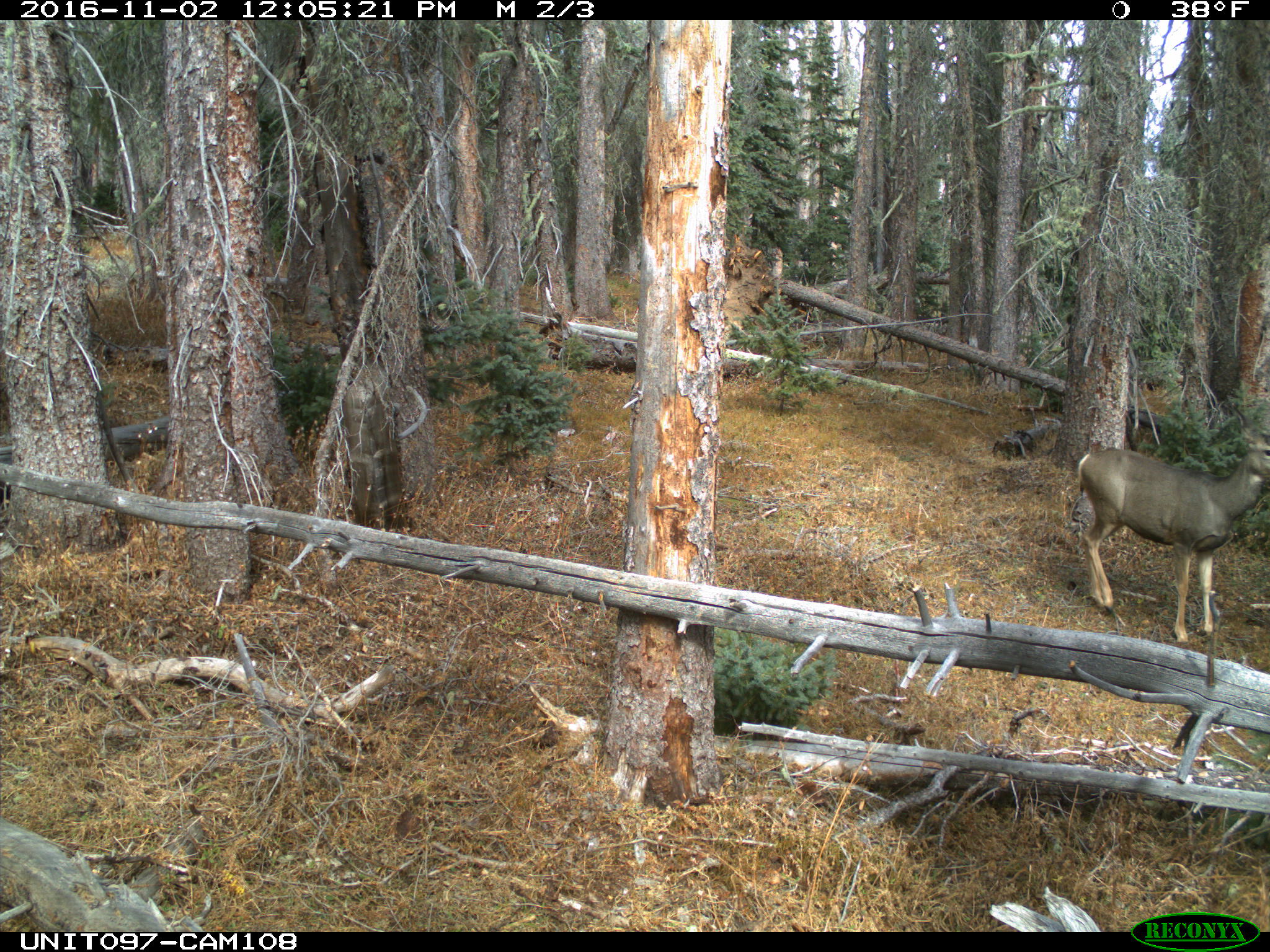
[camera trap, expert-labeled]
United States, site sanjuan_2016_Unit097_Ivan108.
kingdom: Animalia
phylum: Chordata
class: Mammalia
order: Artiodactyla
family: Cervidae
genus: Odocoileus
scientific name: Odocoileus hemionus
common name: mule deer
Odocoileus hemionus (mule deer).